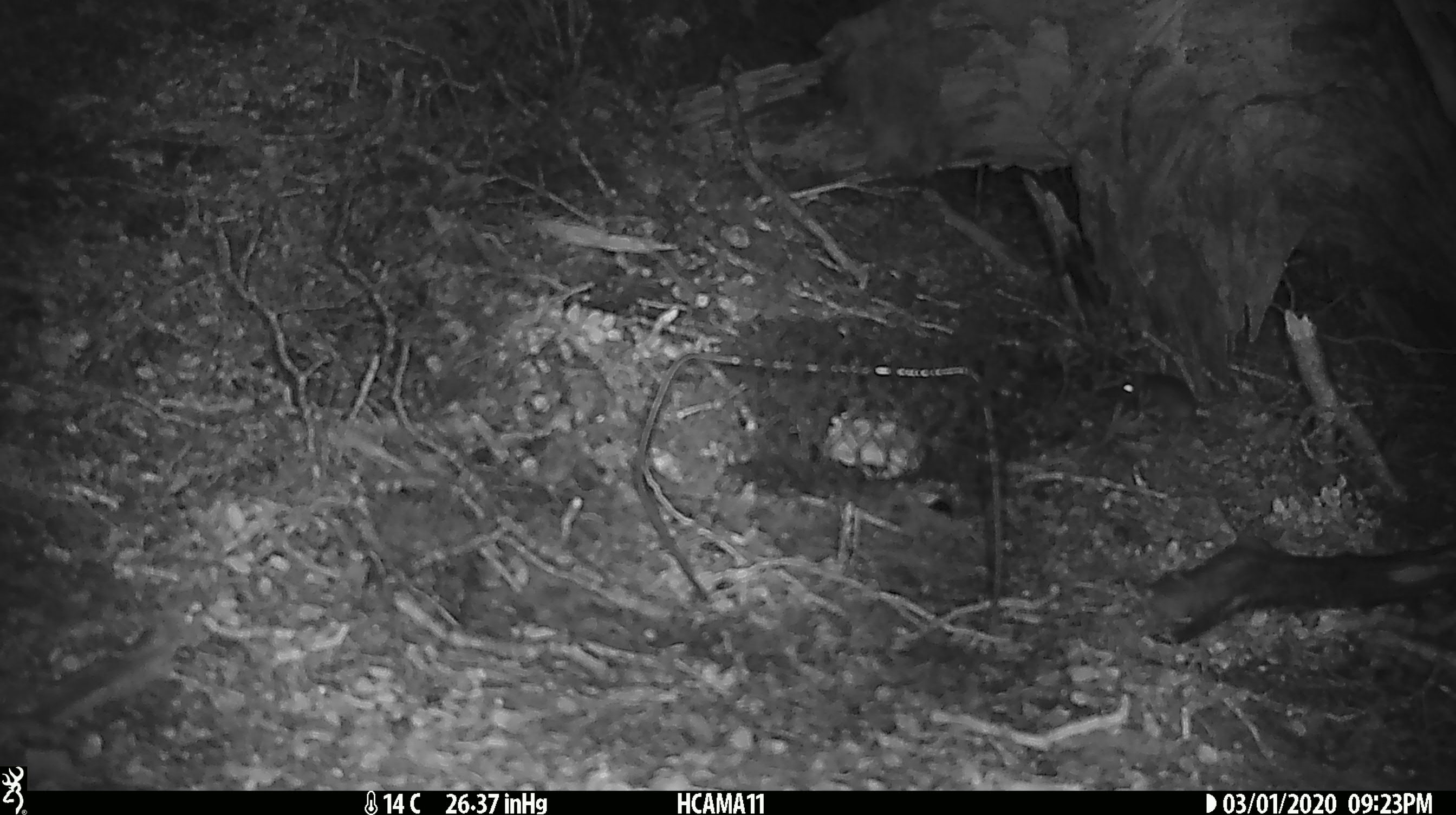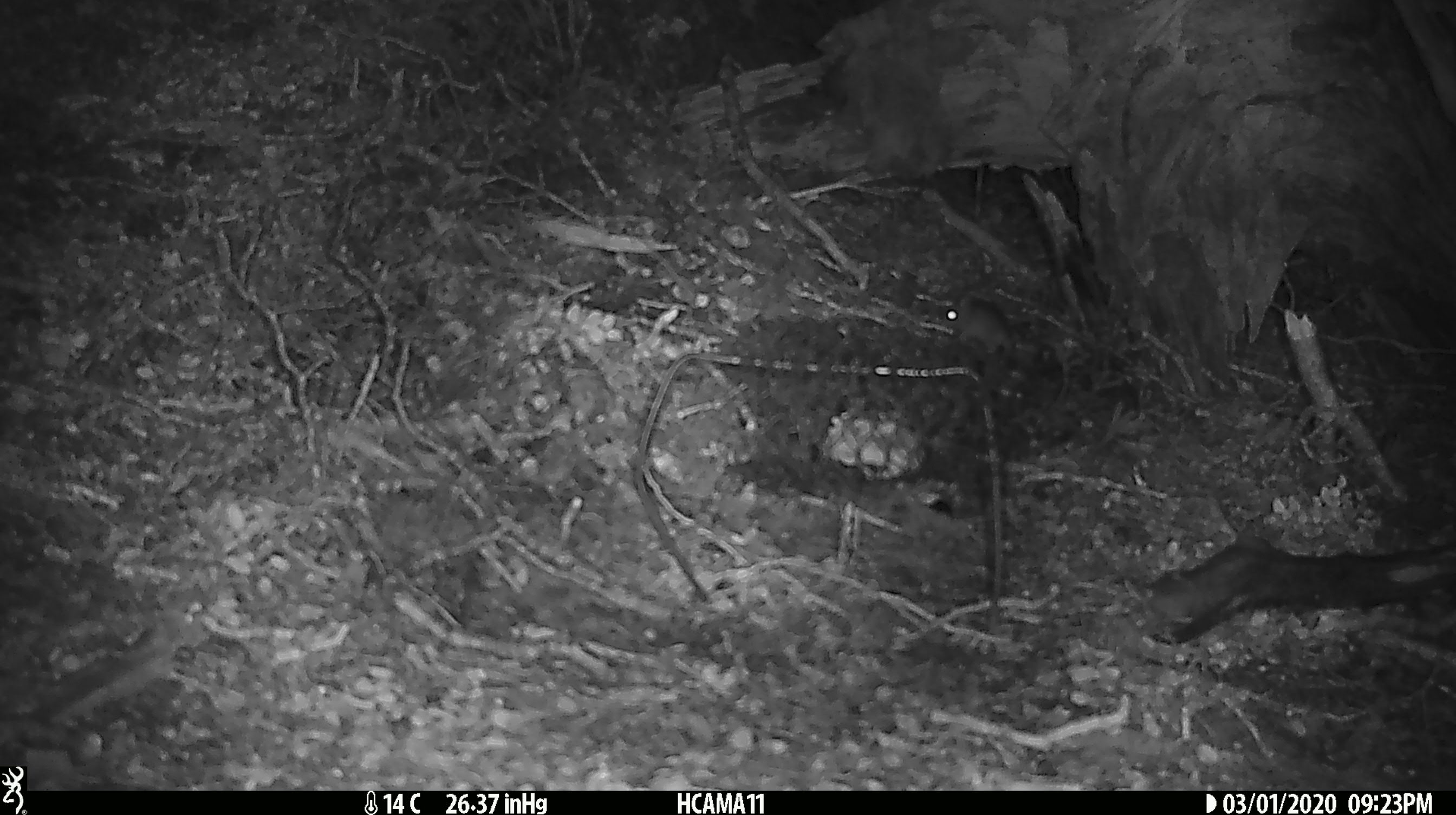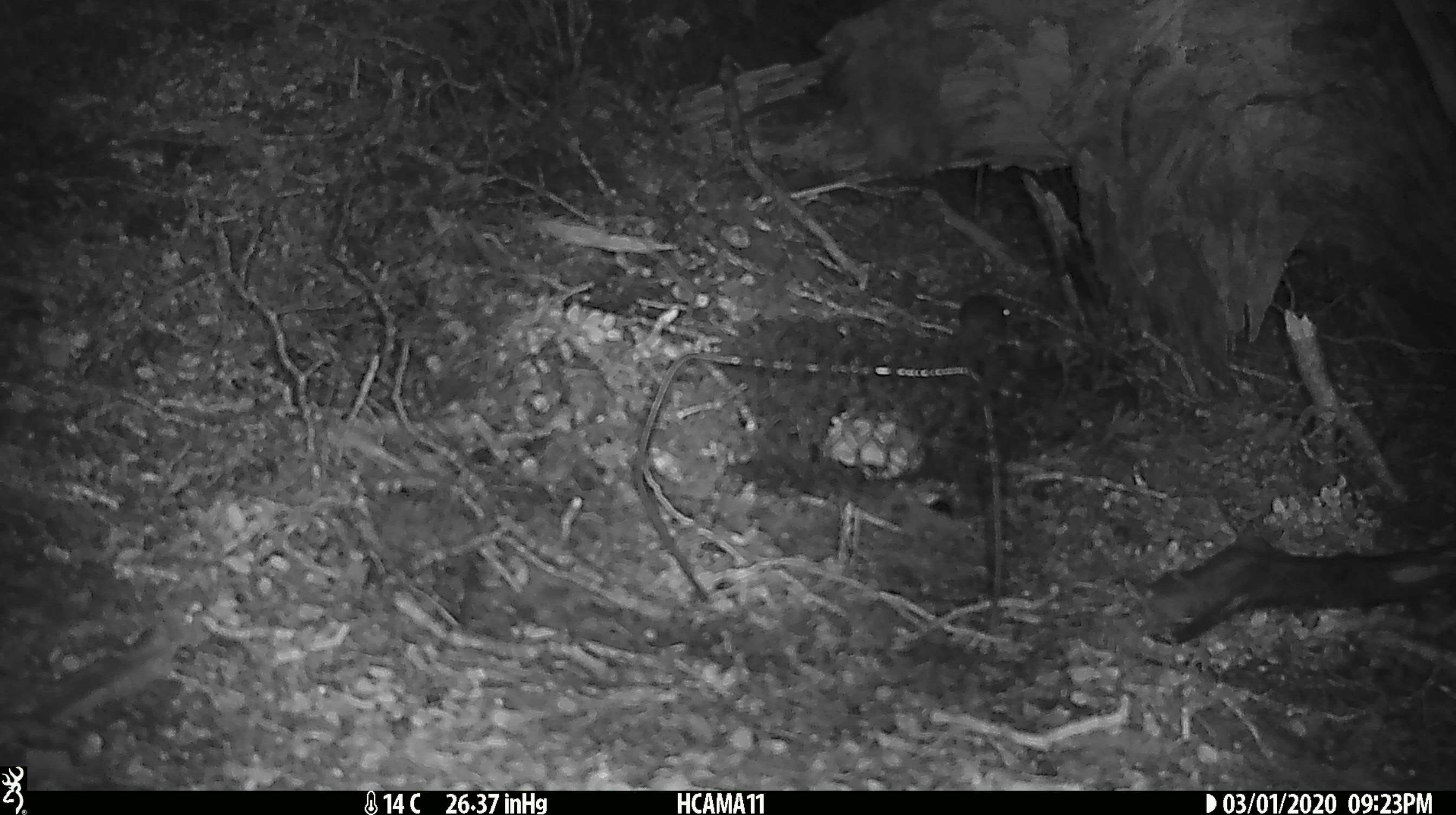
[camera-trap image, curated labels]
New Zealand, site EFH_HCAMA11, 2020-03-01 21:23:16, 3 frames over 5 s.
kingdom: Animalia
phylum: Chordata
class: Mammalia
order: Rodentia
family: Muridae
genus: Mus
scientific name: Mus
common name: mouse